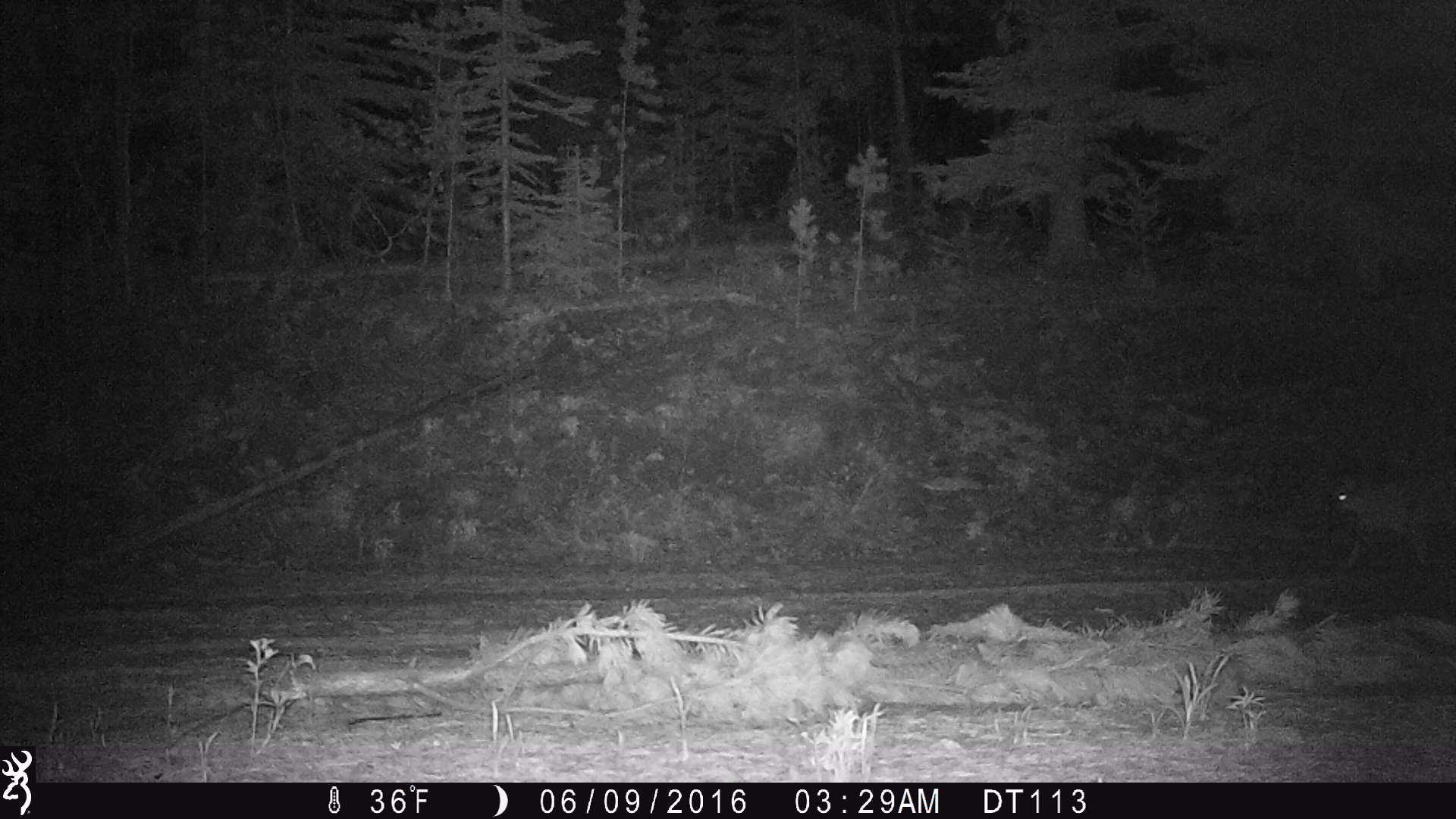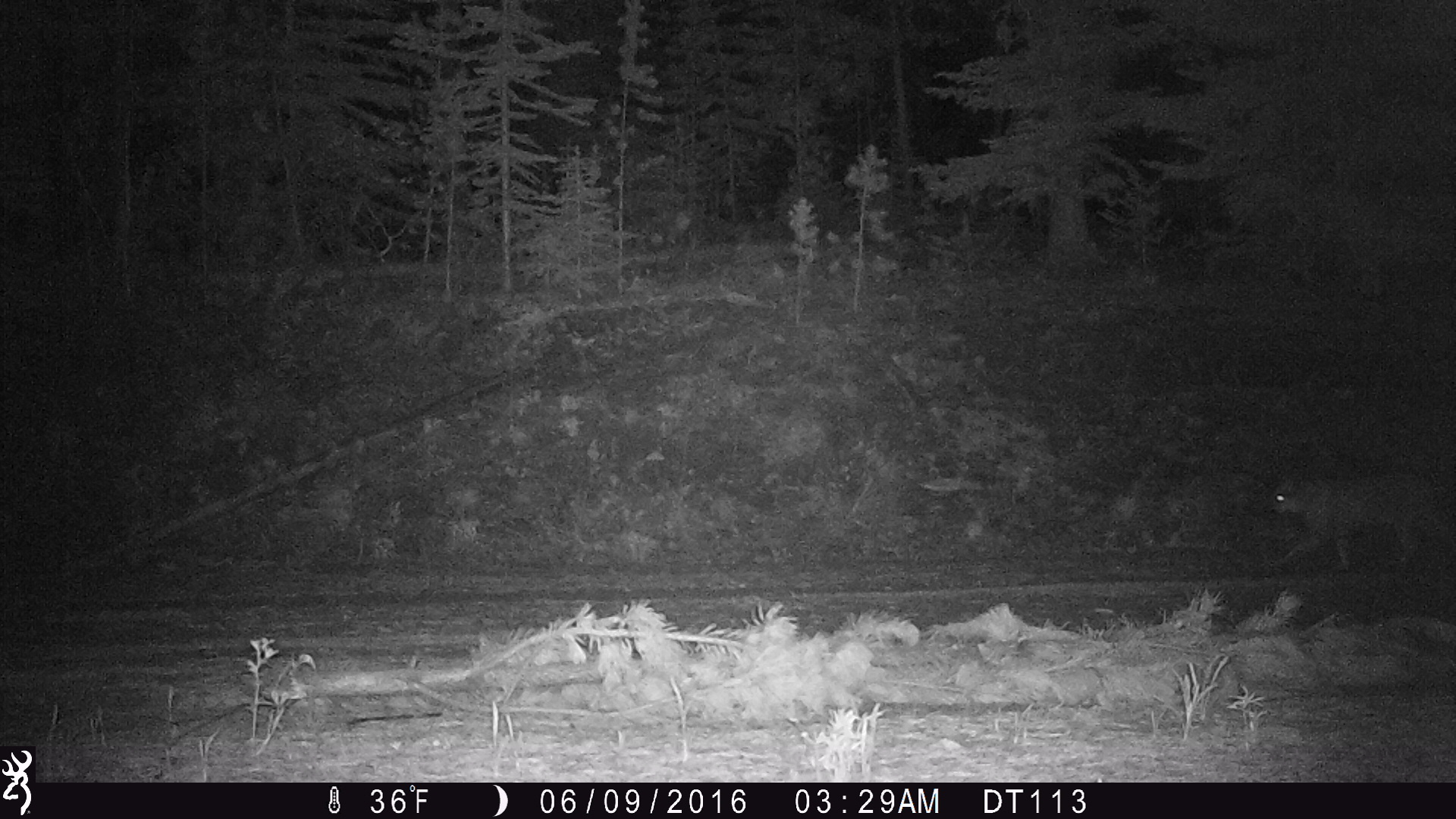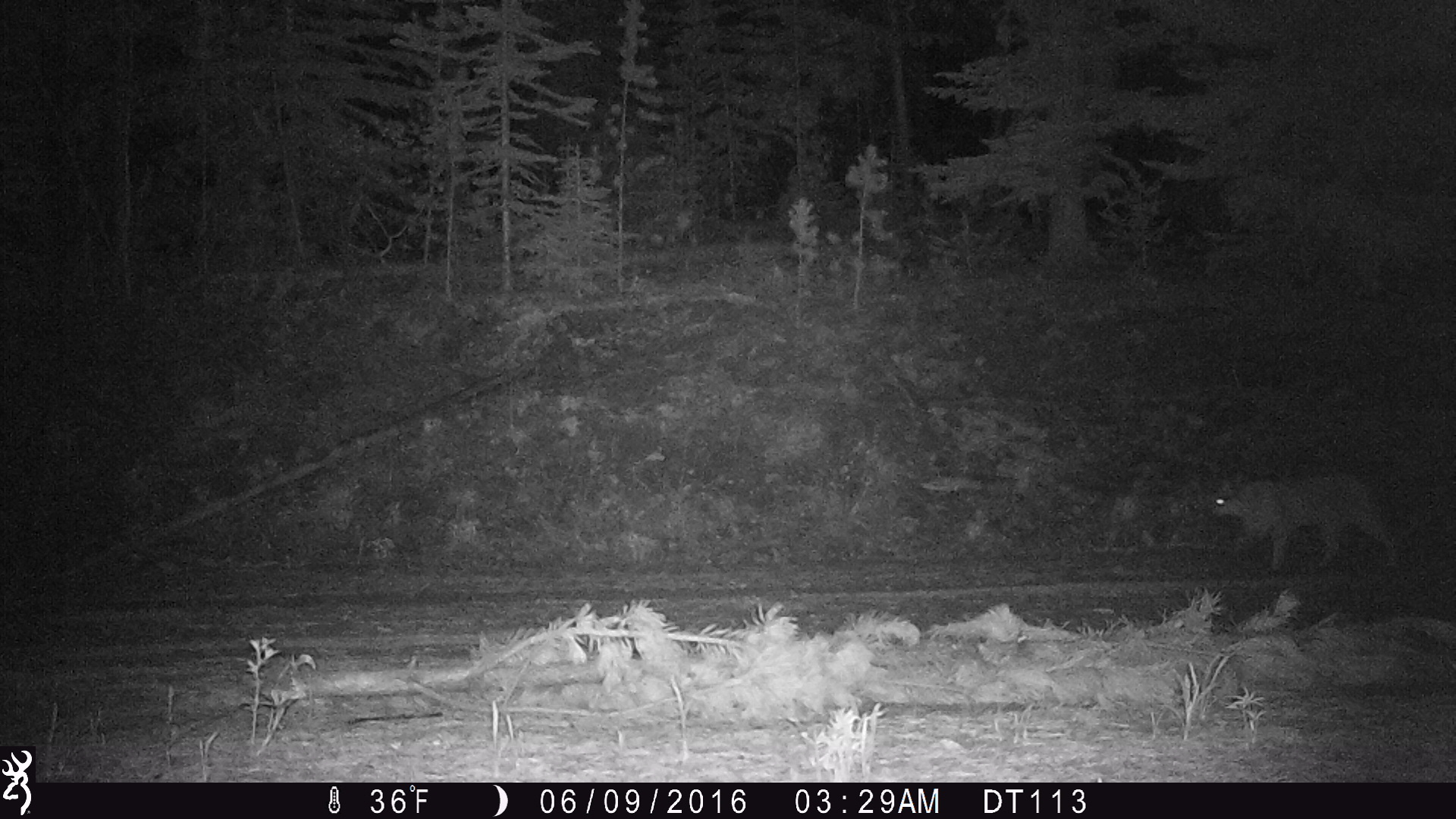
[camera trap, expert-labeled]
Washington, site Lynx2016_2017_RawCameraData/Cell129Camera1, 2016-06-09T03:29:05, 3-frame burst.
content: unidentified animal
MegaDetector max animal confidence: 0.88